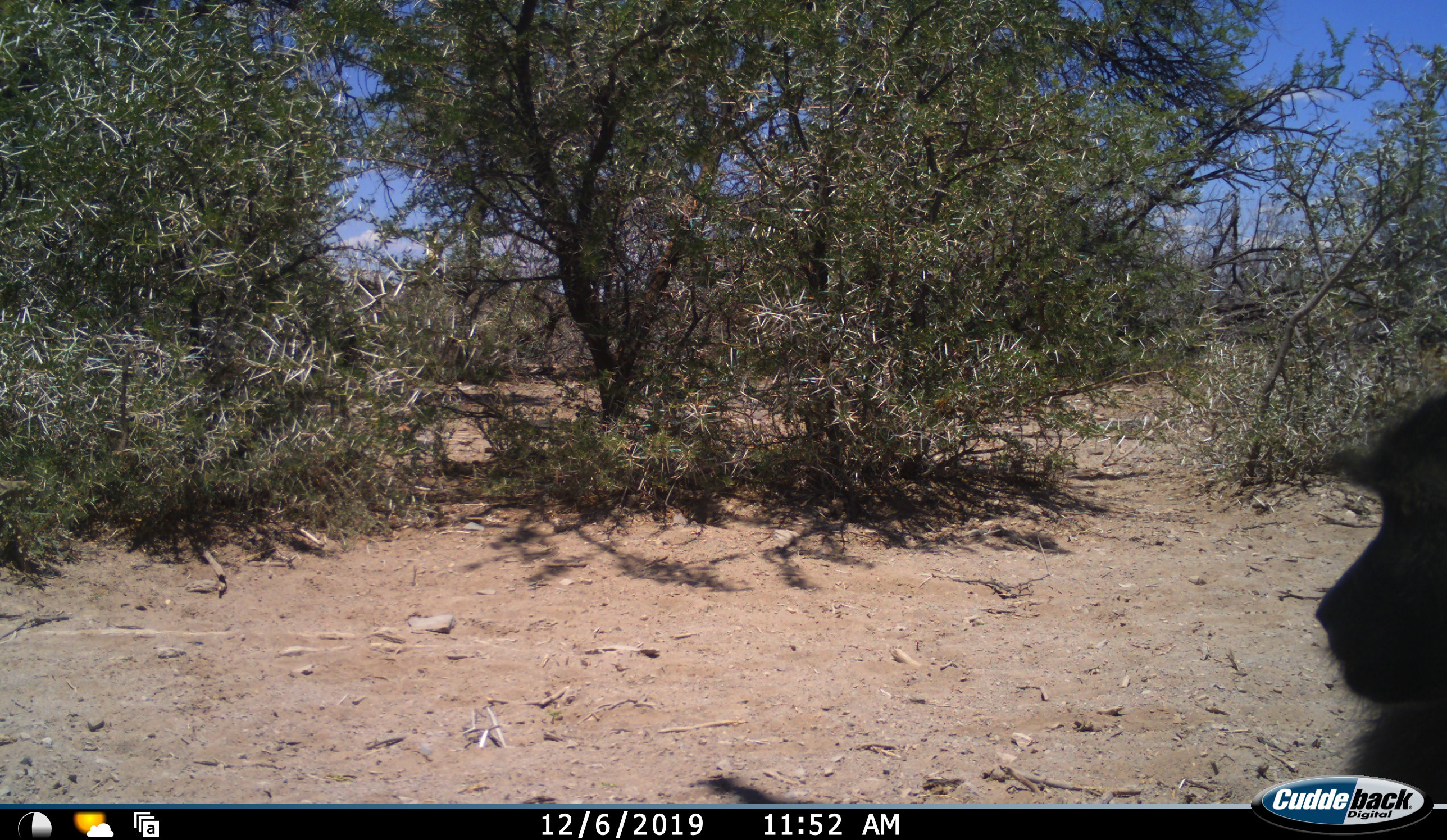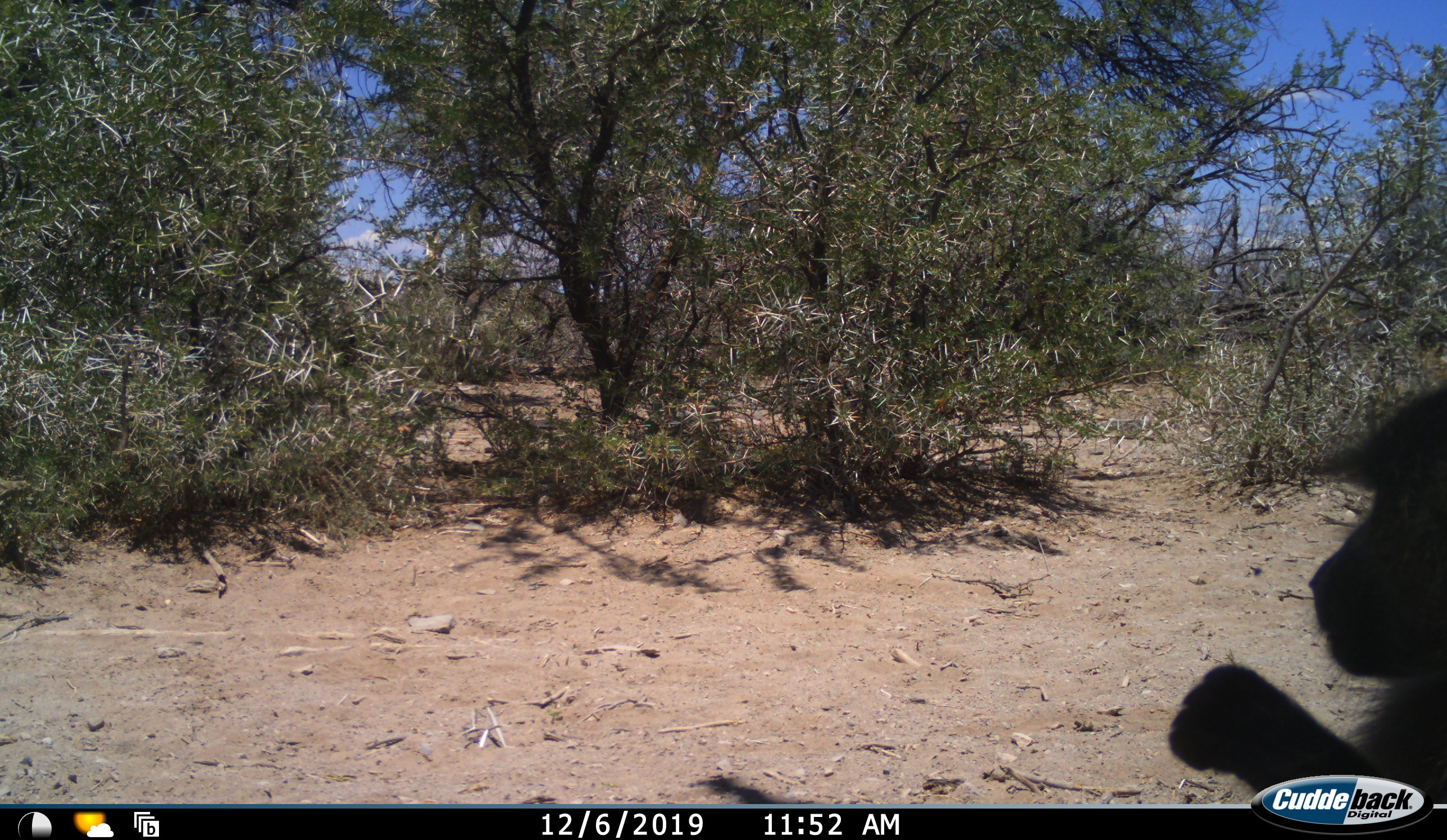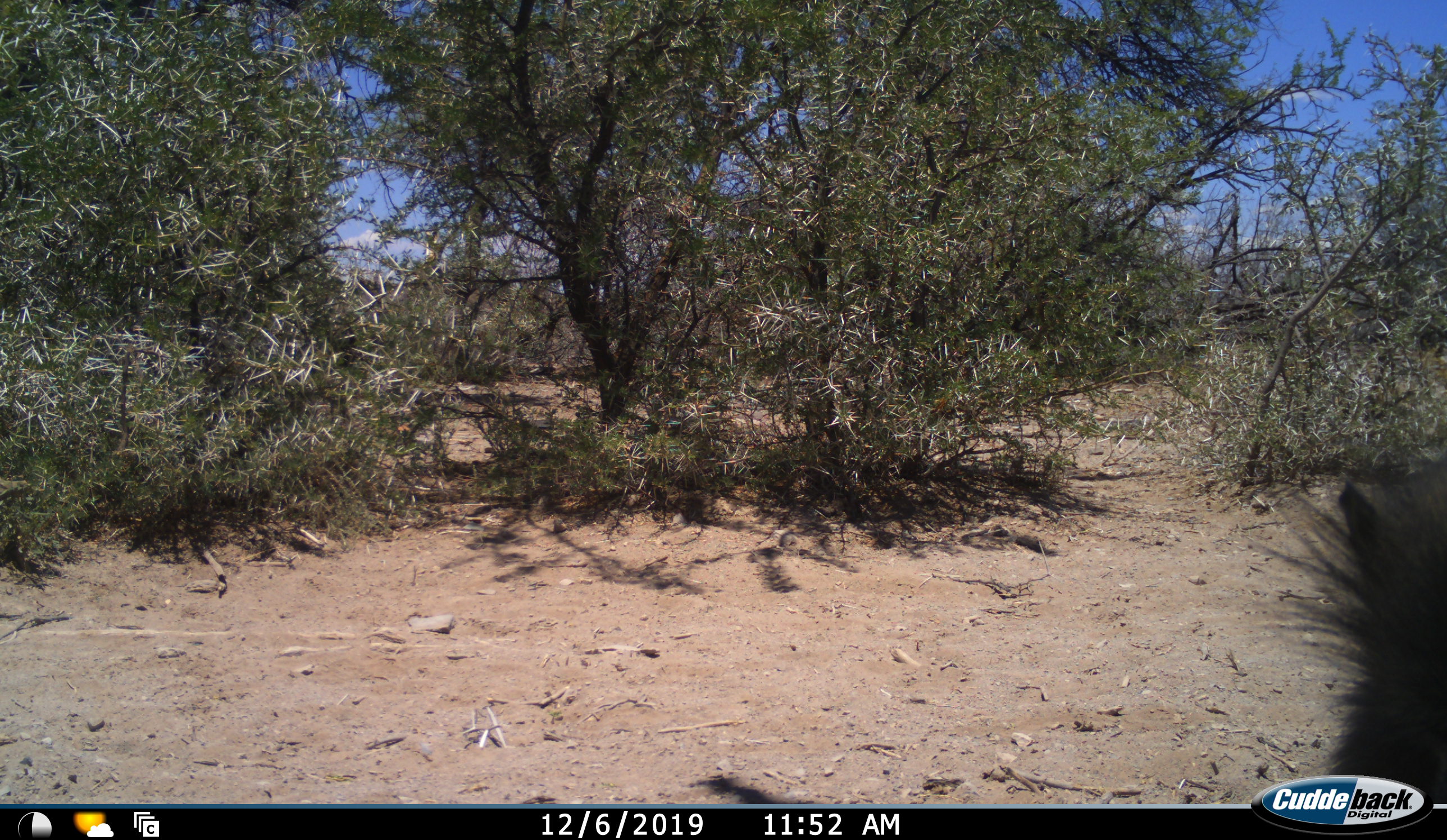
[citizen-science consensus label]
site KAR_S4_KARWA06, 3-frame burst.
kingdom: Animalia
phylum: Chordata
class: Mammalia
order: Primates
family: Cercopithecidae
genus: Papio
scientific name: Papio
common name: baboon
Baboon (Papio), count 1. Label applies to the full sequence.